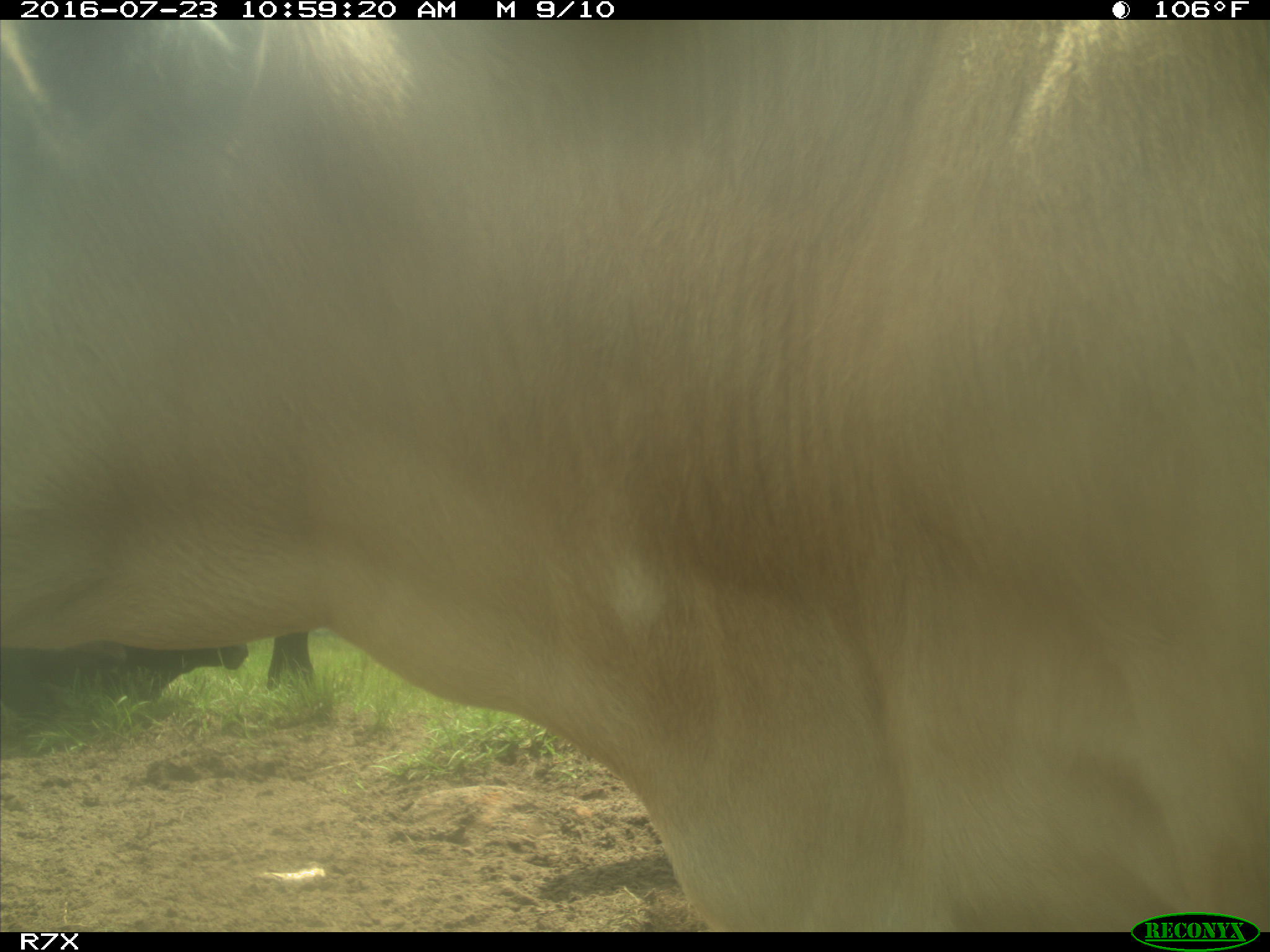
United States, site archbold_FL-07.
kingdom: Animalia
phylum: Chordata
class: Mammalia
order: Artiodactyla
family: Bovidae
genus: Bos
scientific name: Bos taurus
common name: domestic cow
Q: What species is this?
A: Bos taurus (domestic cow).